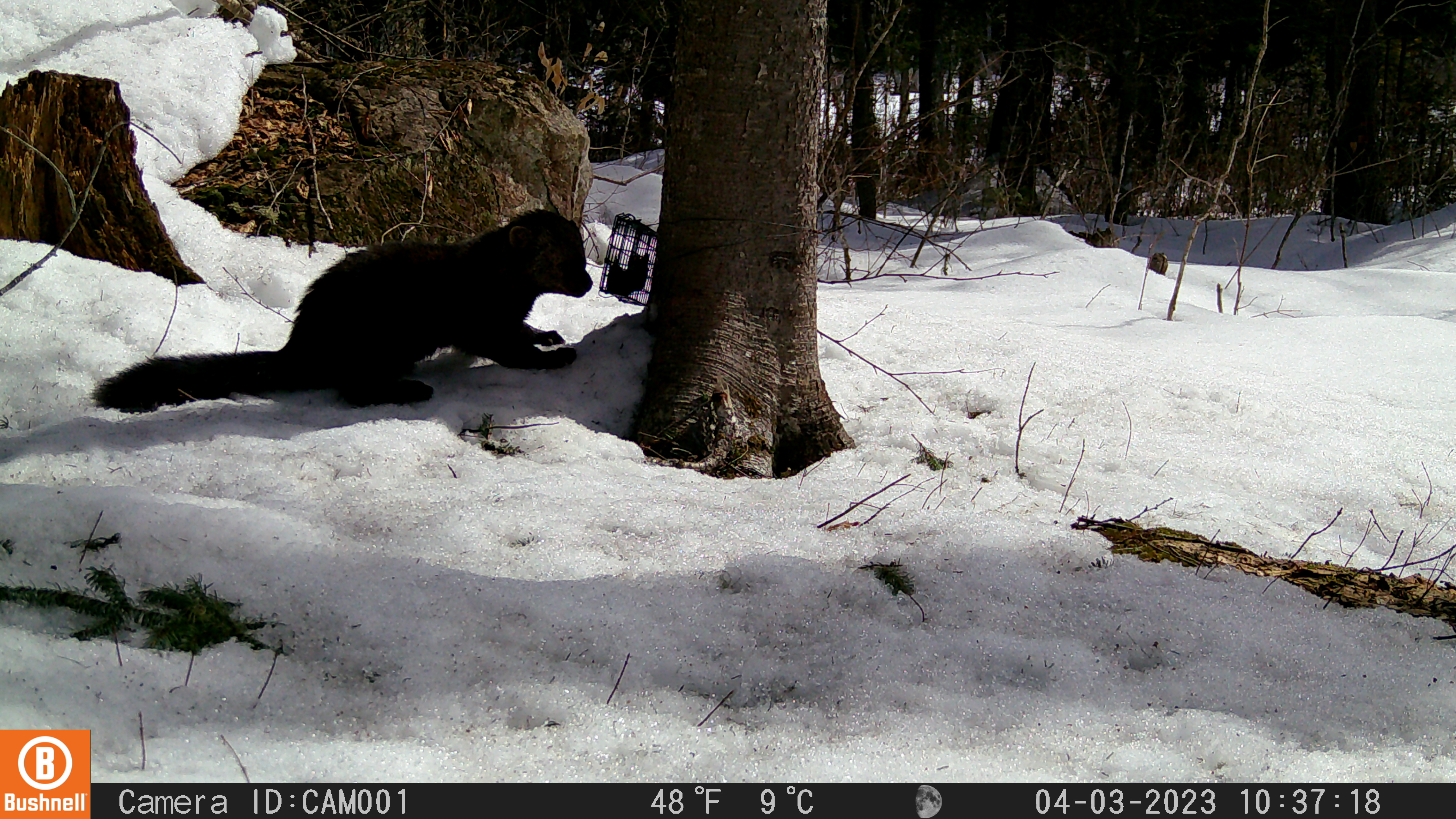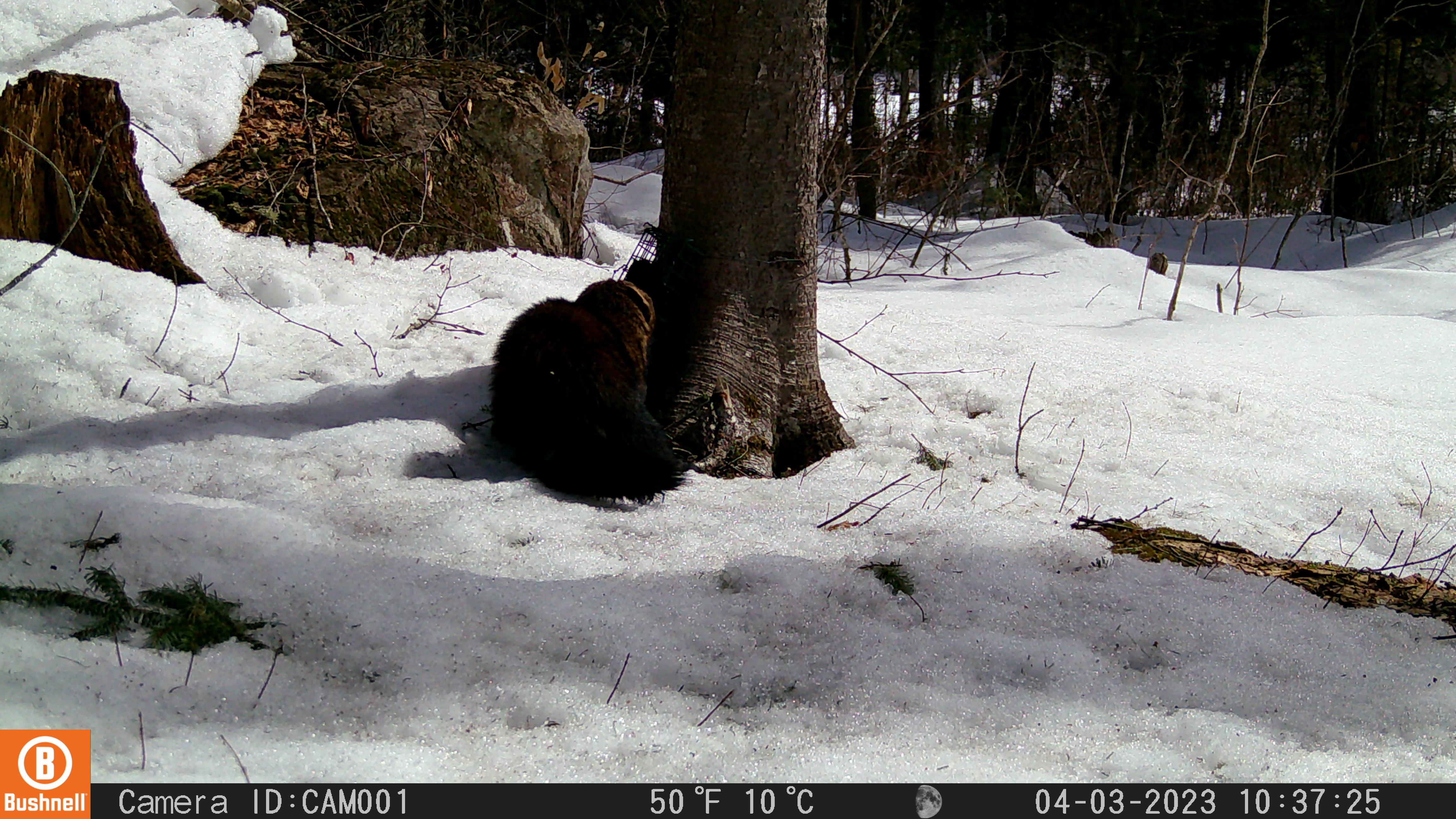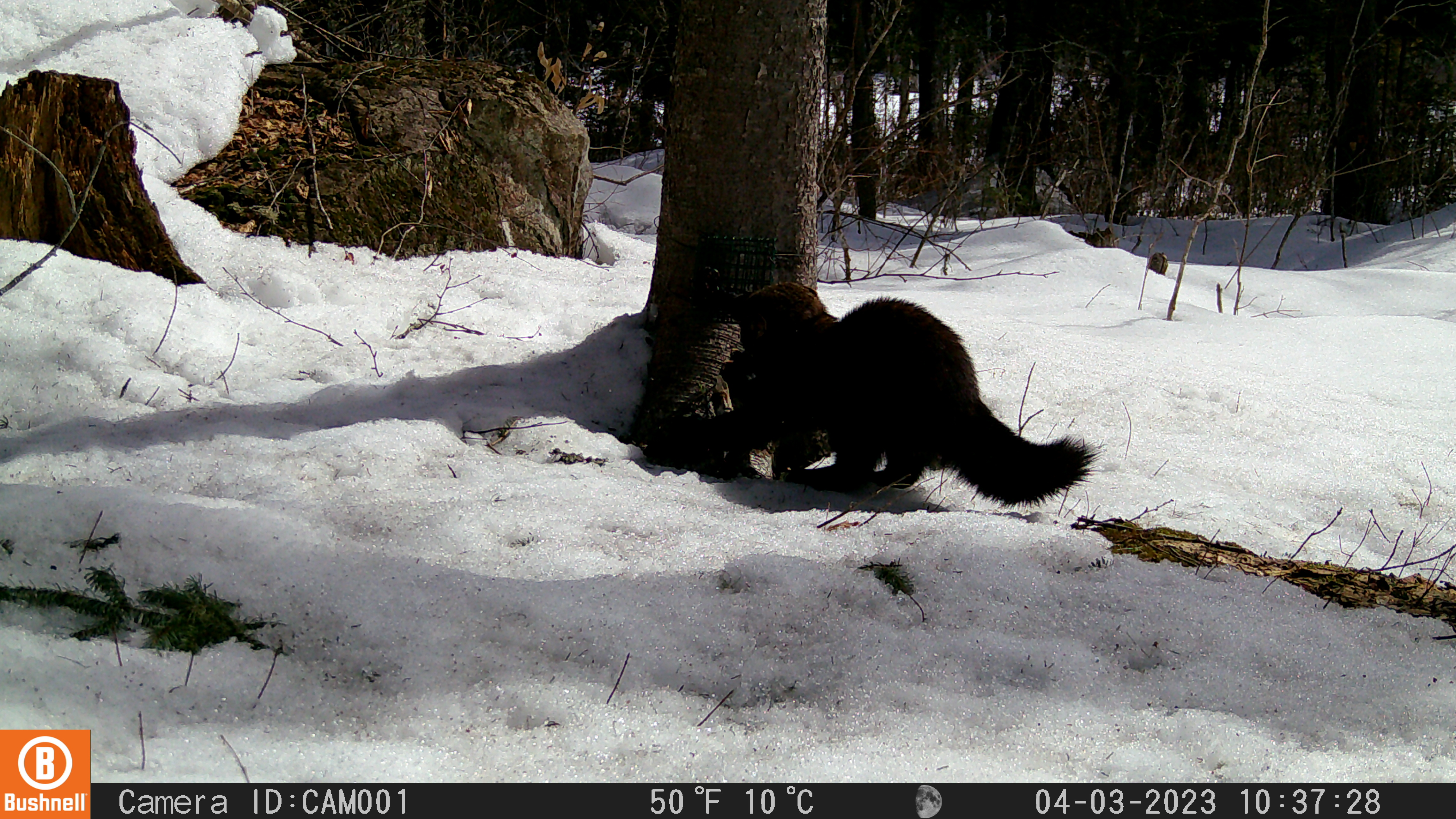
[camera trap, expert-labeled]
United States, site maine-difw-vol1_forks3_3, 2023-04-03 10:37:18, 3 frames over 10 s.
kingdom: Animalia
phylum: Chordata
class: Mammalia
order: Carnivora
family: Mustelidae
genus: Pekania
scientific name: Pekania pennanti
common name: fisher